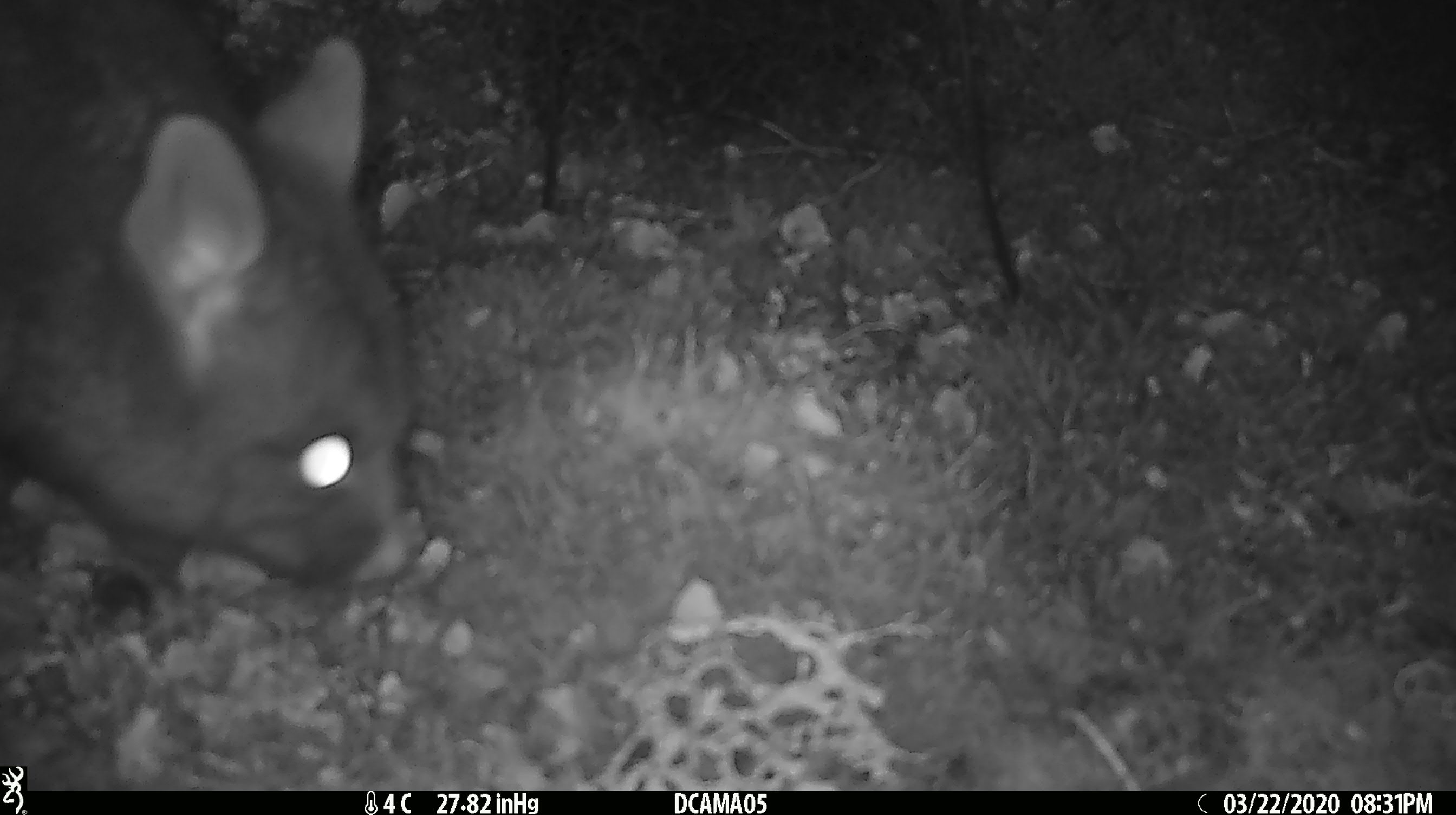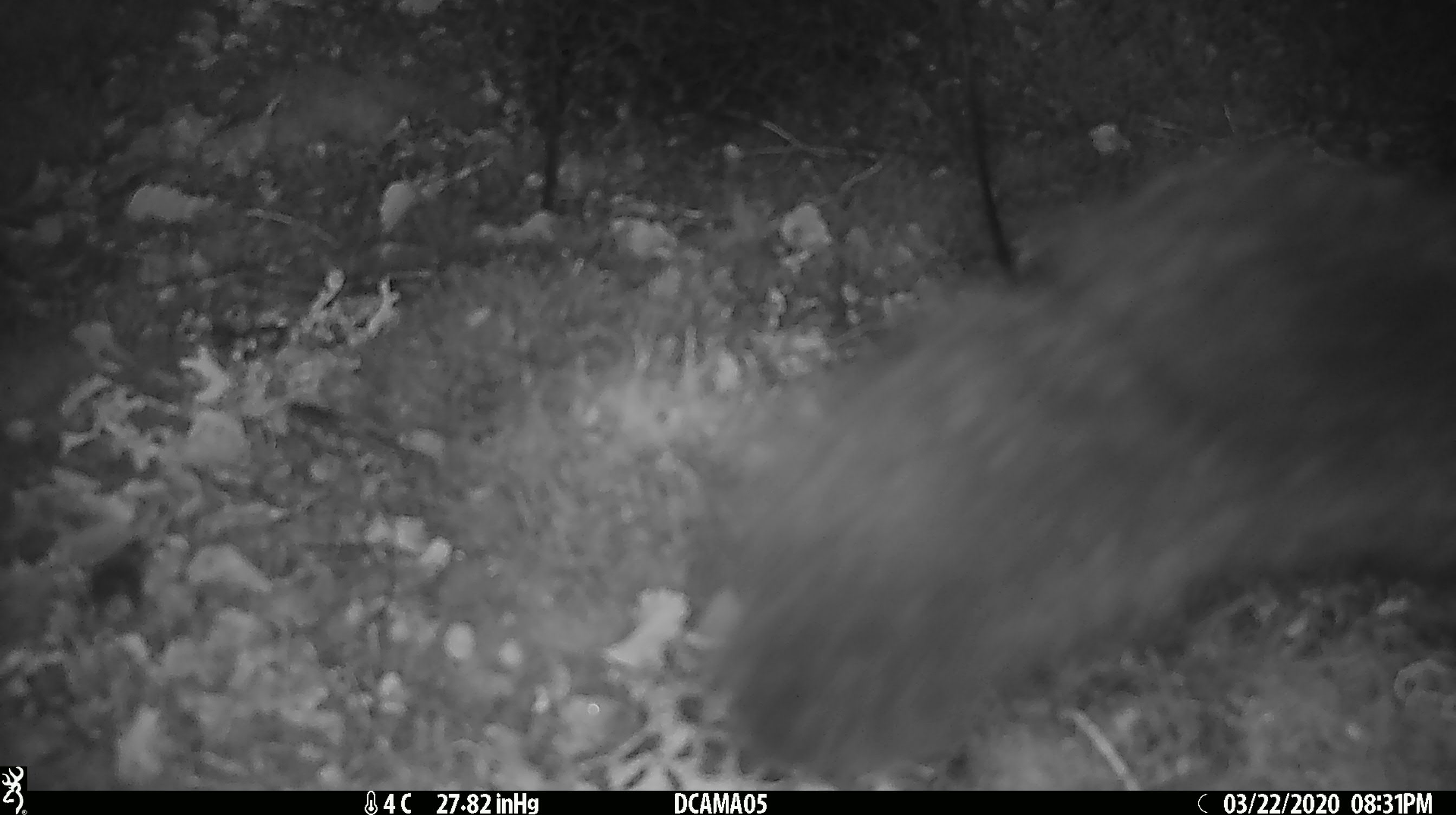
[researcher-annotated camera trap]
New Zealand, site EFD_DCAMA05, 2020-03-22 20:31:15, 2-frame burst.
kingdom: Animalia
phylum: Chordata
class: Mammalia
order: Diprotodontia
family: Phalangeridae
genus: Trichosurus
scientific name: Trichosurus vulpecula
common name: common brushtail possum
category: possum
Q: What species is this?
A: Possum (common brushtail possum) (Trichosurus vulpecula).